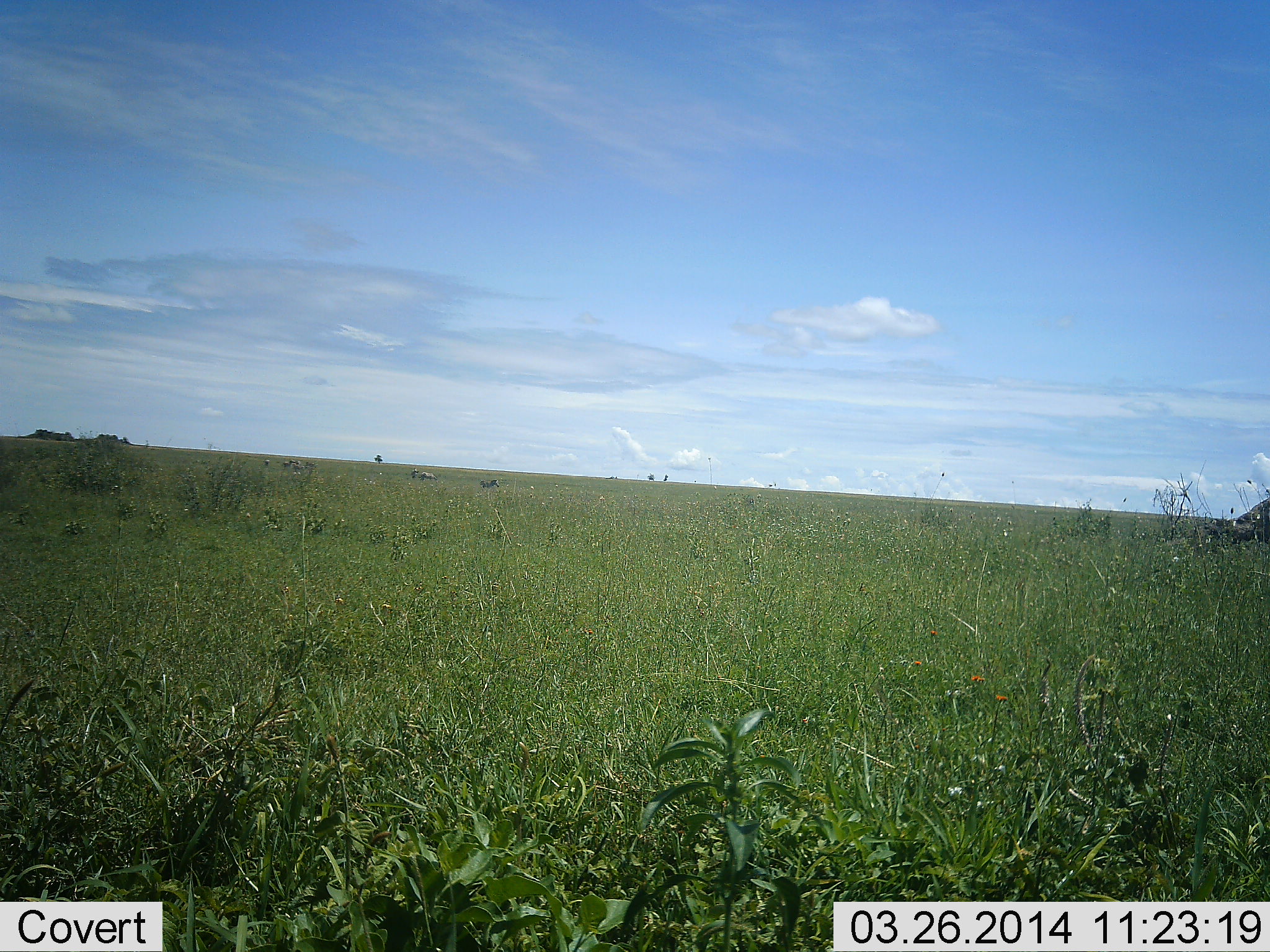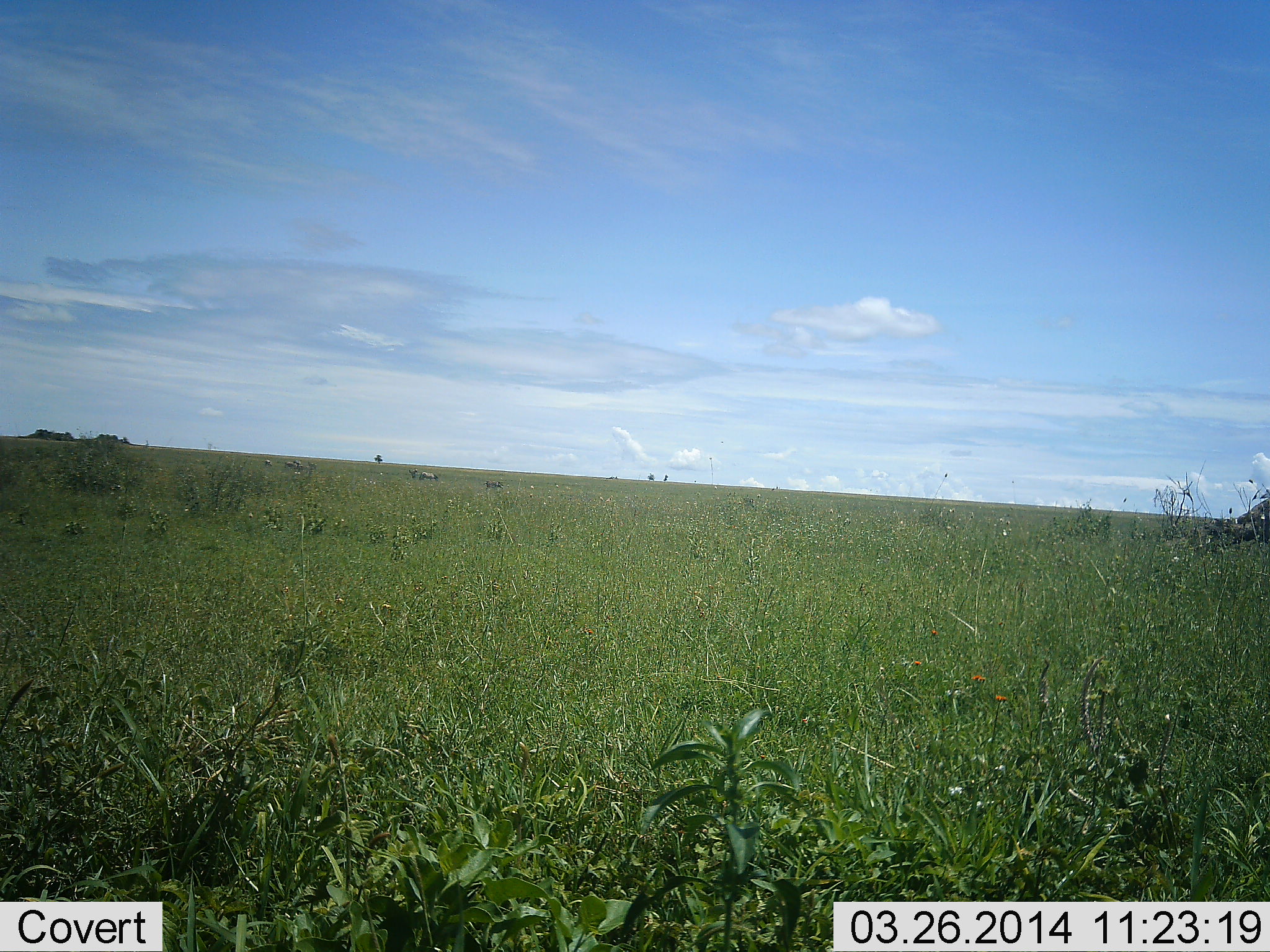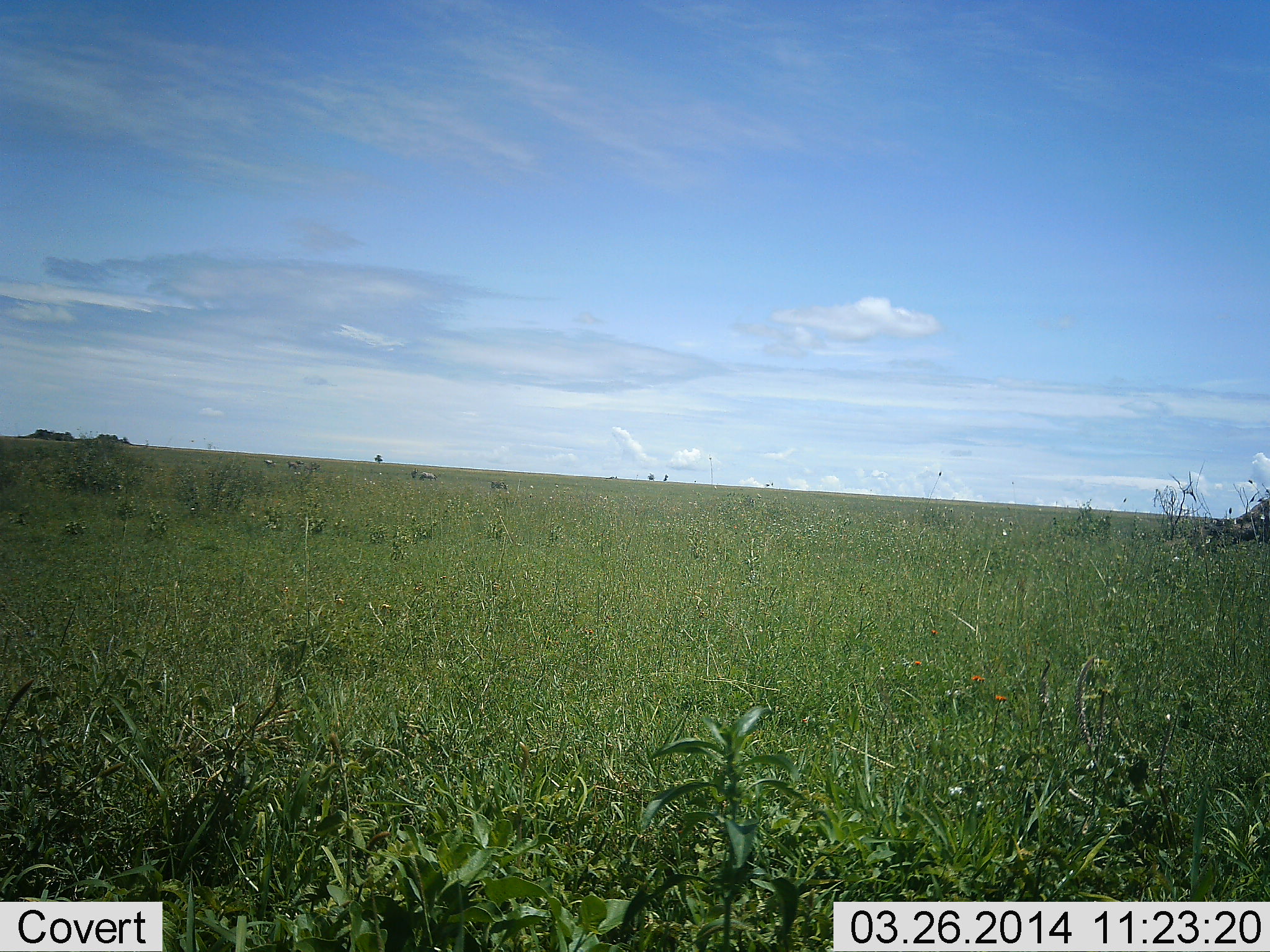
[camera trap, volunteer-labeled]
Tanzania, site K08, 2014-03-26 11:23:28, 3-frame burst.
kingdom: Animalia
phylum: Chordata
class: Mammalia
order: Artiodactyla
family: Bovidae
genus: Connochaetes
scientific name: Connochaetes taurinus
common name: blue wildebeest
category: wildebeest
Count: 4.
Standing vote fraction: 40%.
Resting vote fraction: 0%.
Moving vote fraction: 80%.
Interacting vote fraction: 0%.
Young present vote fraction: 0%.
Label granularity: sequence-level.